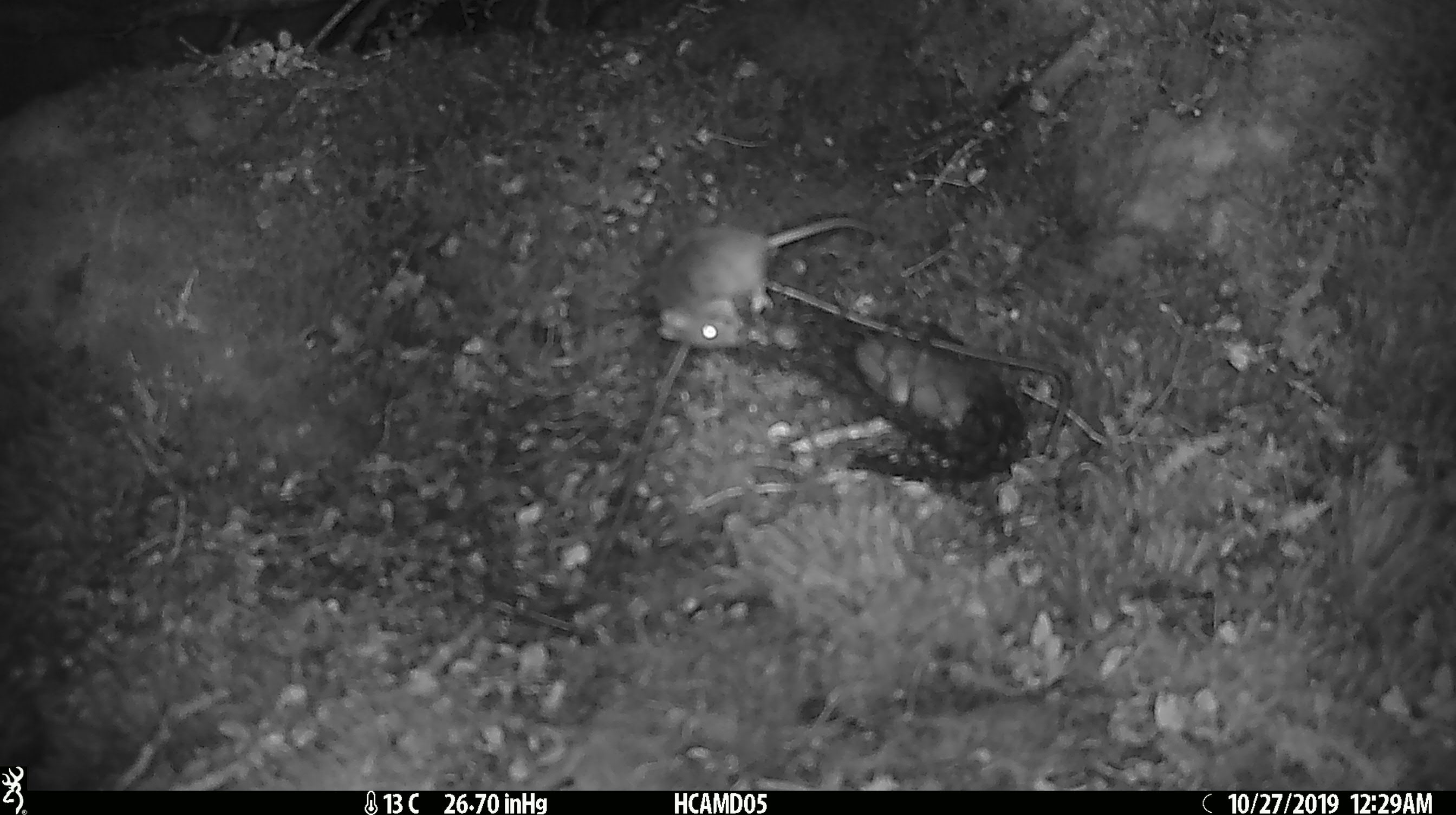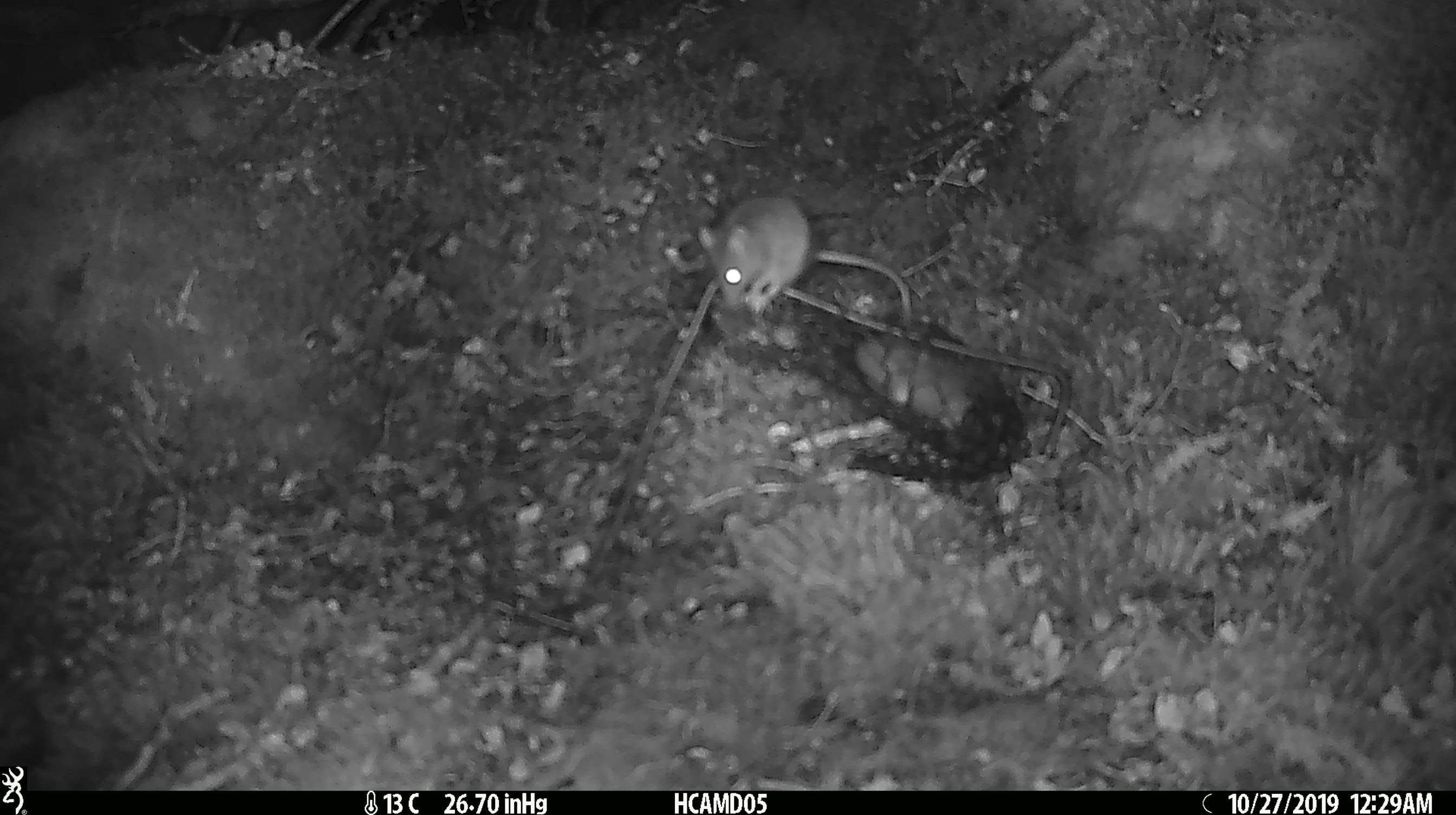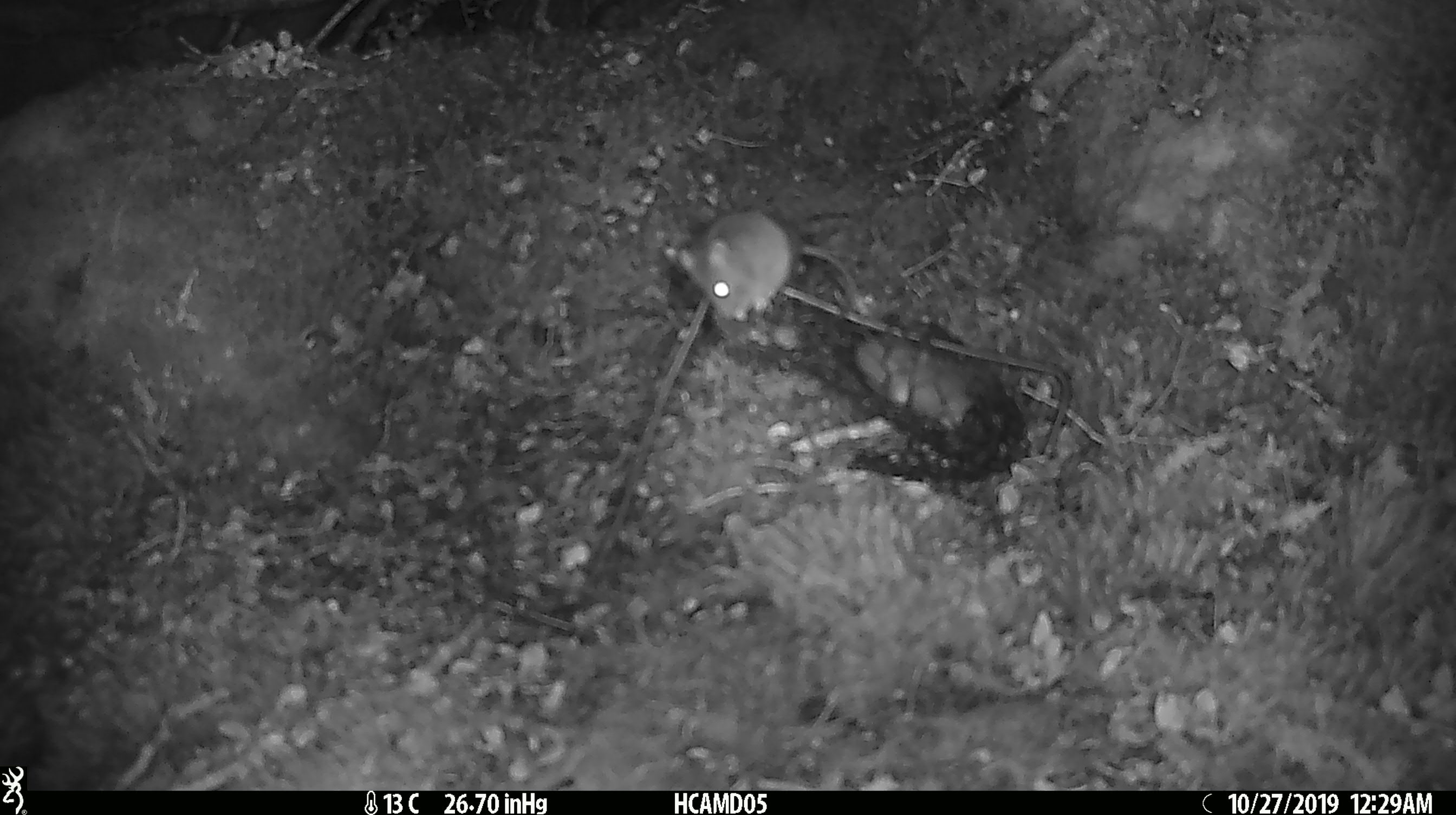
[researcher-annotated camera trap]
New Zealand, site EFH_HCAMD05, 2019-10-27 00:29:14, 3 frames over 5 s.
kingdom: Animalia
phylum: Chordata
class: Mammalia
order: Rodentia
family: Muridae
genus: Mus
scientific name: Mus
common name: mouse